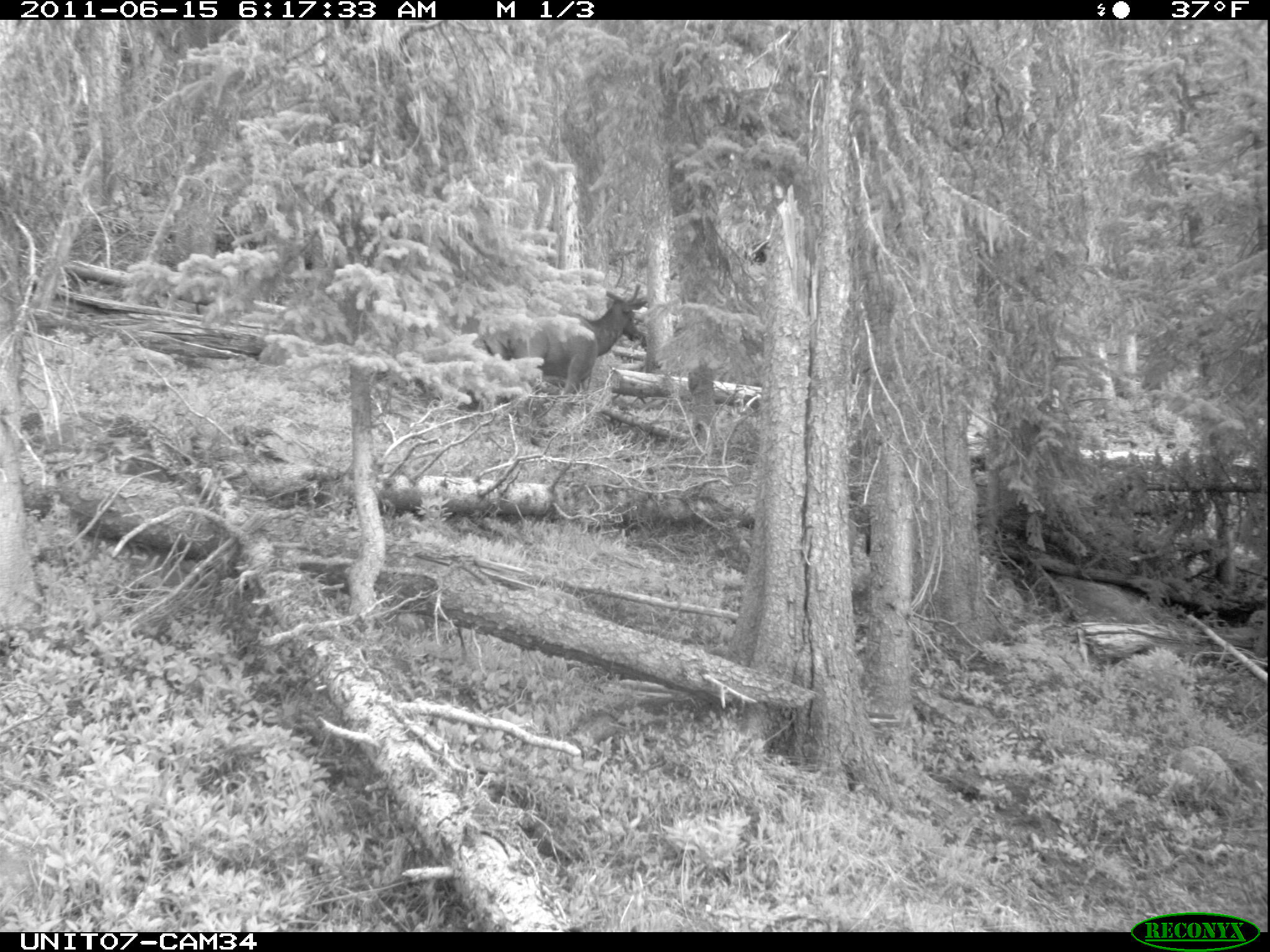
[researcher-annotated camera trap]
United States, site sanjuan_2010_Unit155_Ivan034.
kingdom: Animalia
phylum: Chordata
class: Mammalia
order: Artiodactyla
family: Cervidae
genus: Cervus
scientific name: Cervus elaphus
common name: red deer